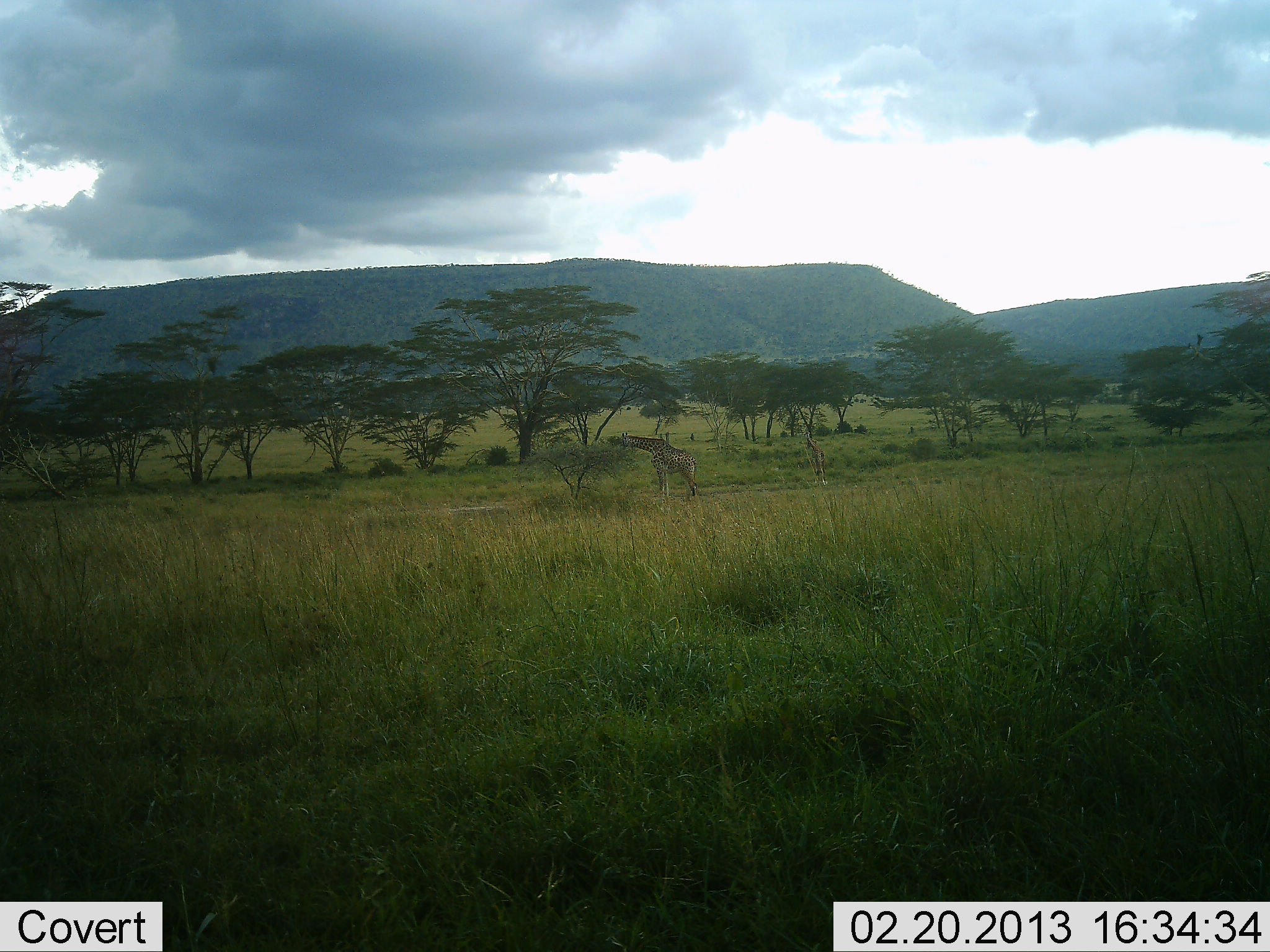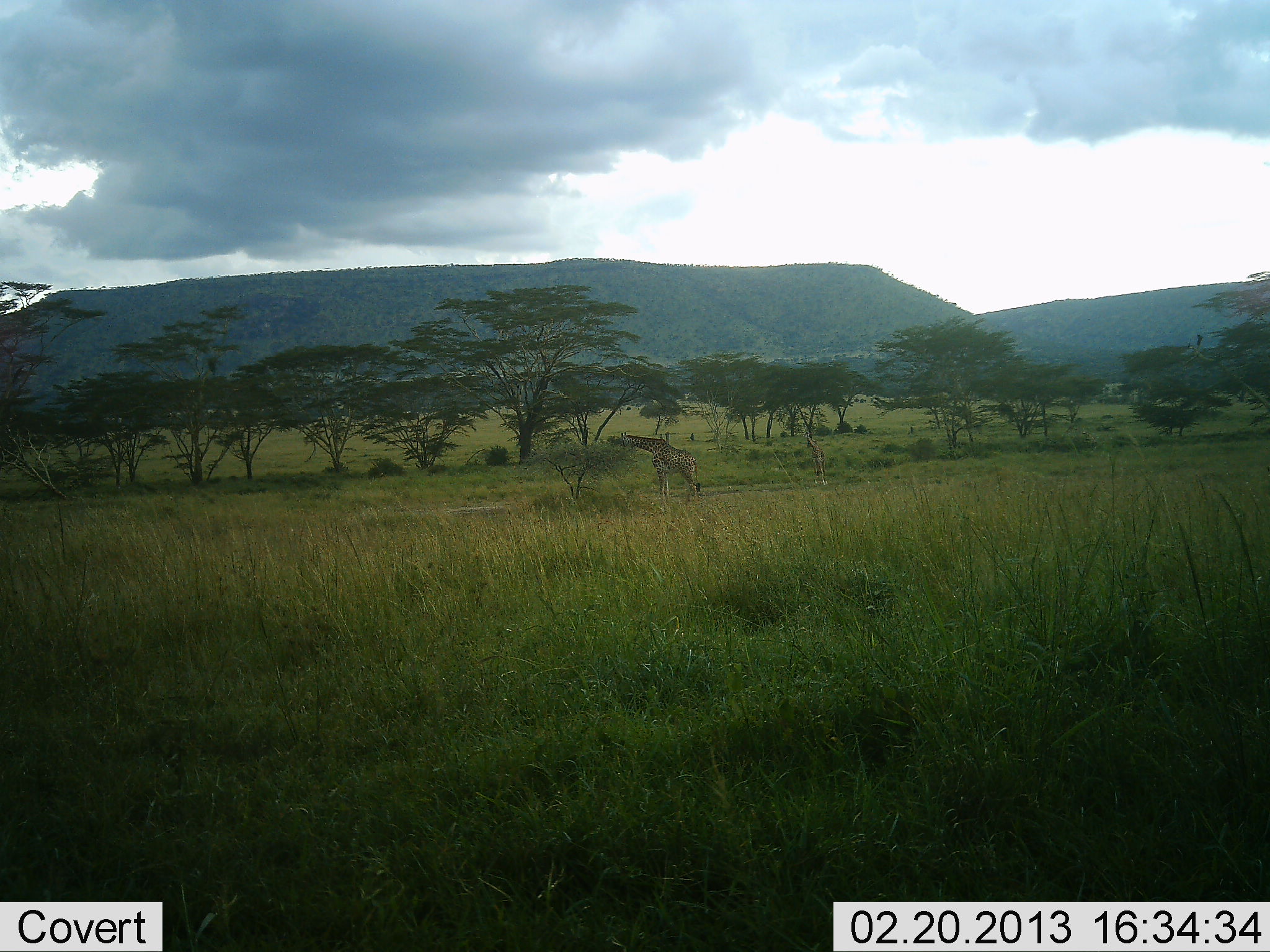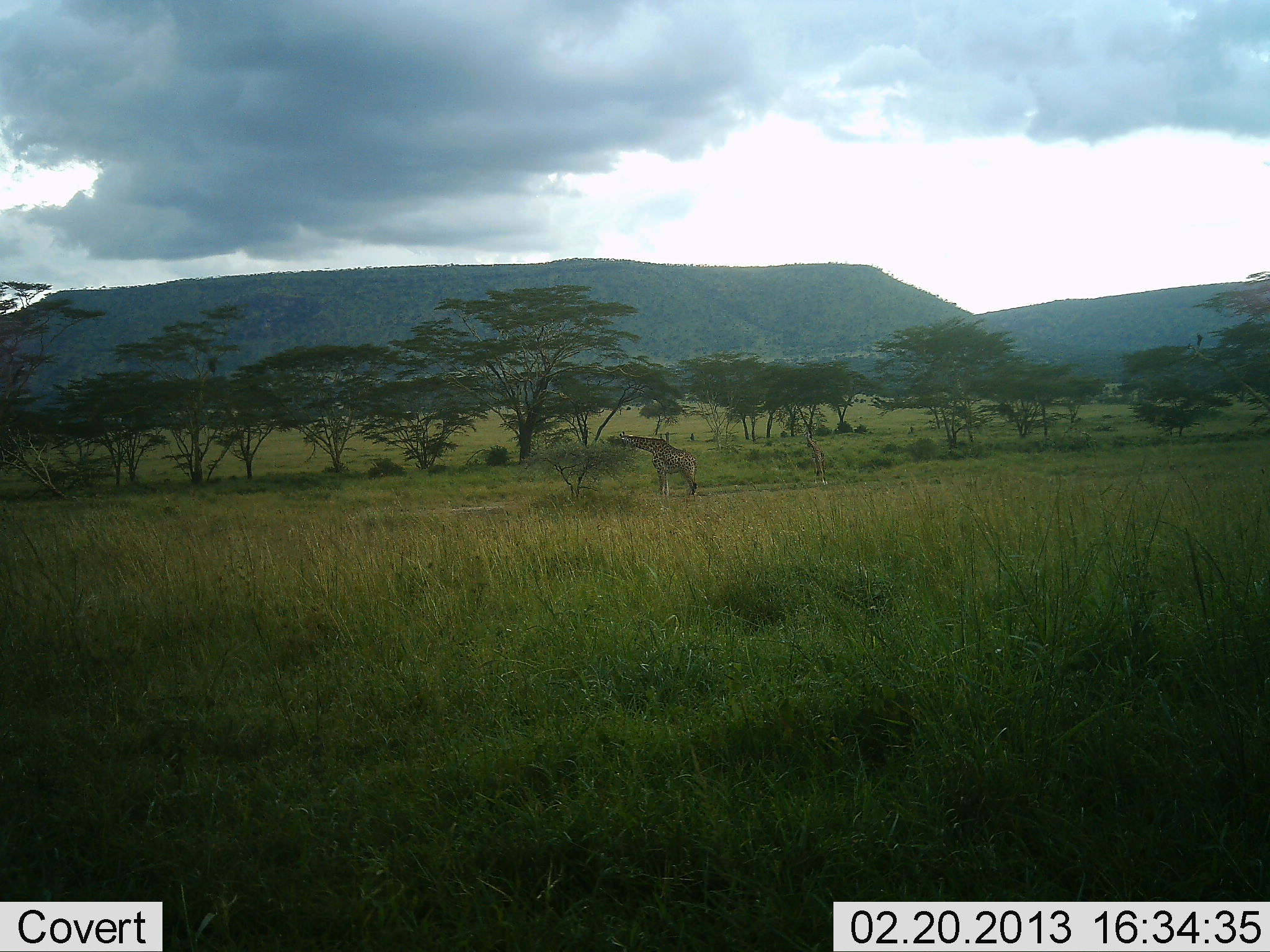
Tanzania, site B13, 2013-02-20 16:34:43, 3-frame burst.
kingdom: Animalia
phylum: Chordata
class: Mammalia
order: Artiodactyla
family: Giraffidae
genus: Giraffa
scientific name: Giraffa camelopardalis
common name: giraffe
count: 1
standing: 48%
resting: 0%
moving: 0%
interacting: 0%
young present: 0%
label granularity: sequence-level